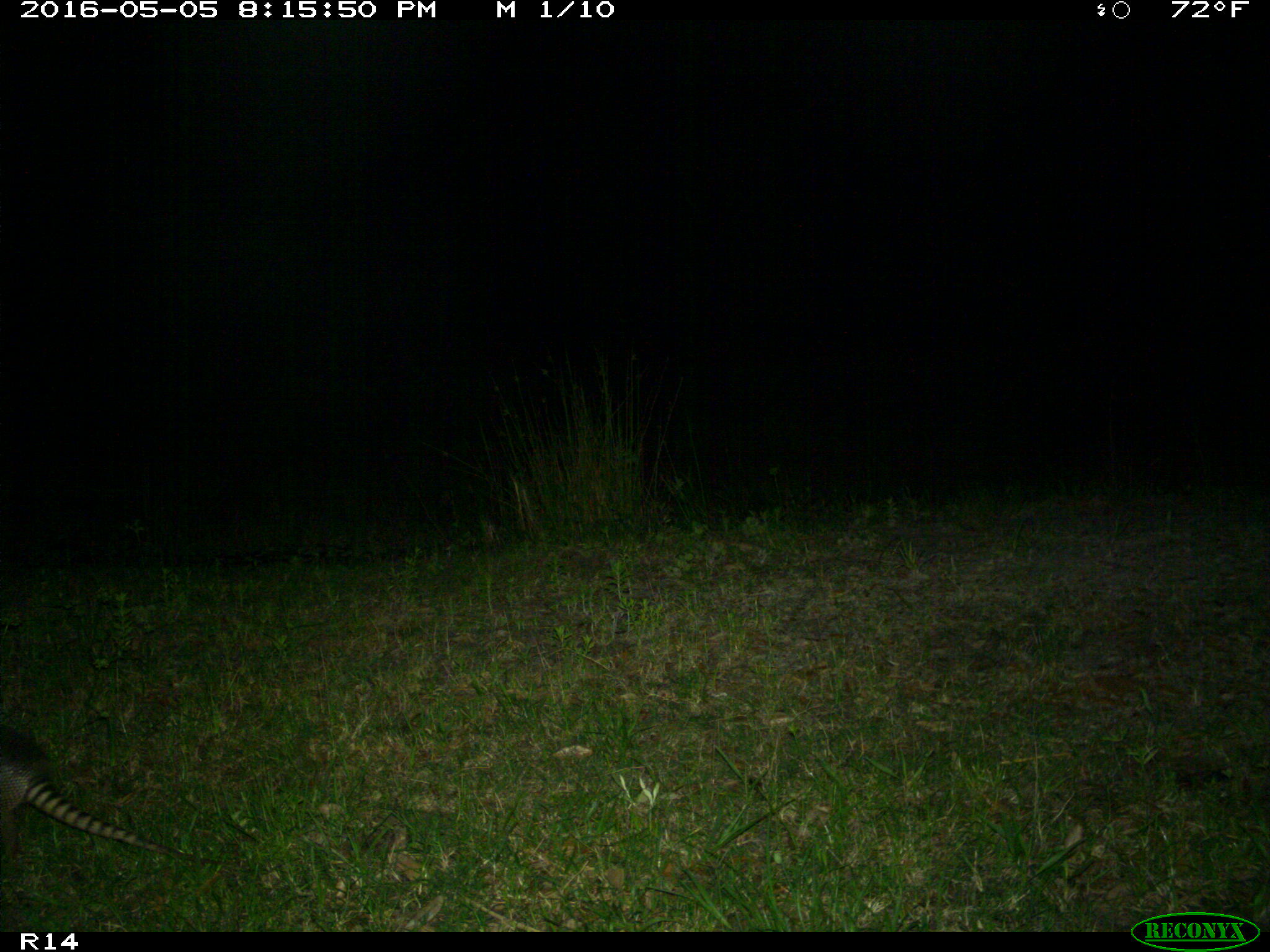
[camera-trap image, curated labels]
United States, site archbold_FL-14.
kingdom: Animalia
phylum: Chordata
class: Mammalia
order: Cingulata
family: Dasypodidae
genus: Dasypus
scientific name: Dasypus novemcinctus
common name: nine-banded armadillo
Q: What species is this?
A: Dasypus novemcinctus (nine-banded armadillo).